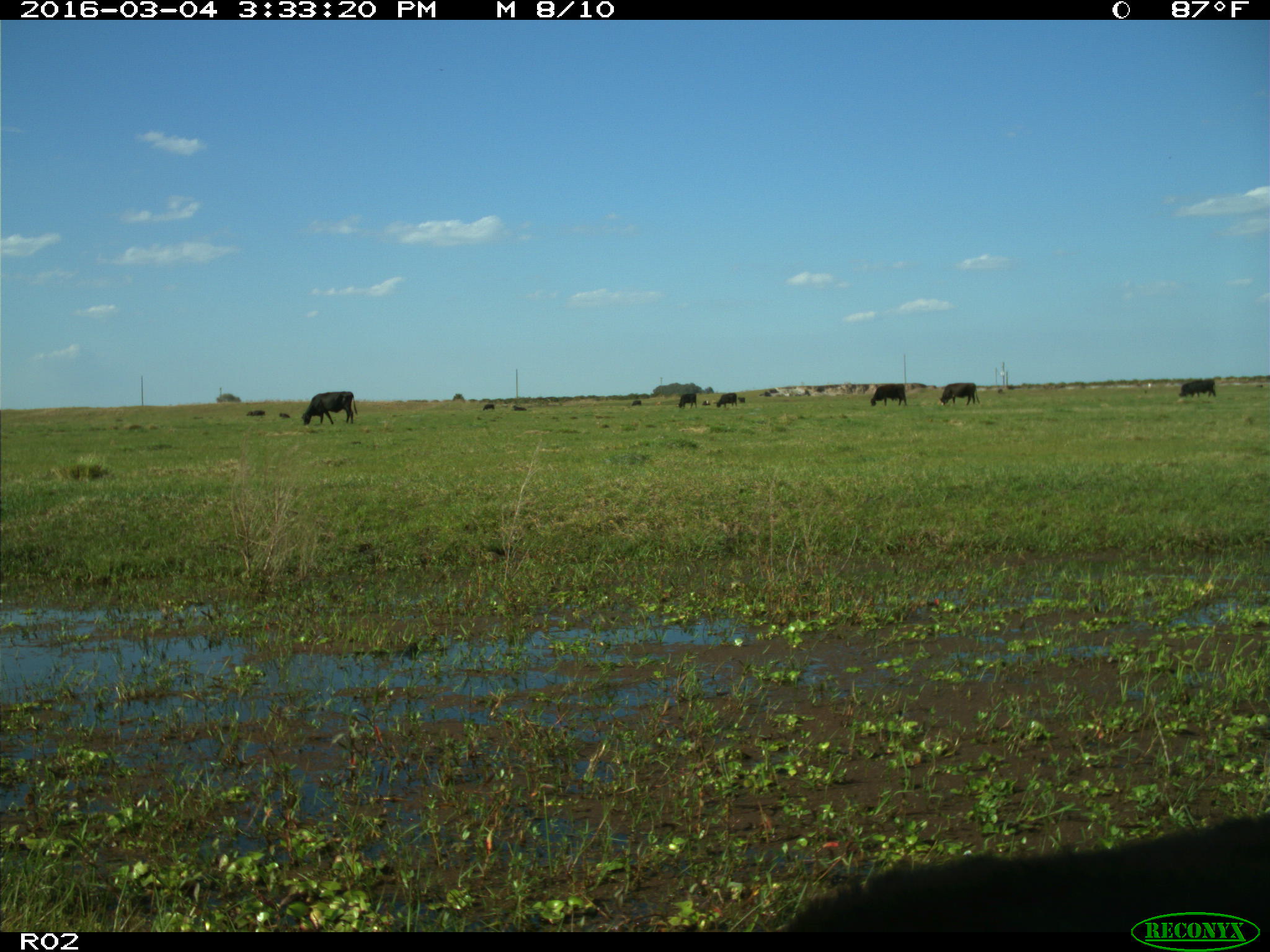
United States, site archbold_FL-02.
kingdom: Animalia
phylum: Chordata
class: Mammalia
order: Artiodactyla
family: Bovidae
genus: Bos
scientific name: Bos taurus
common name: domestic cow